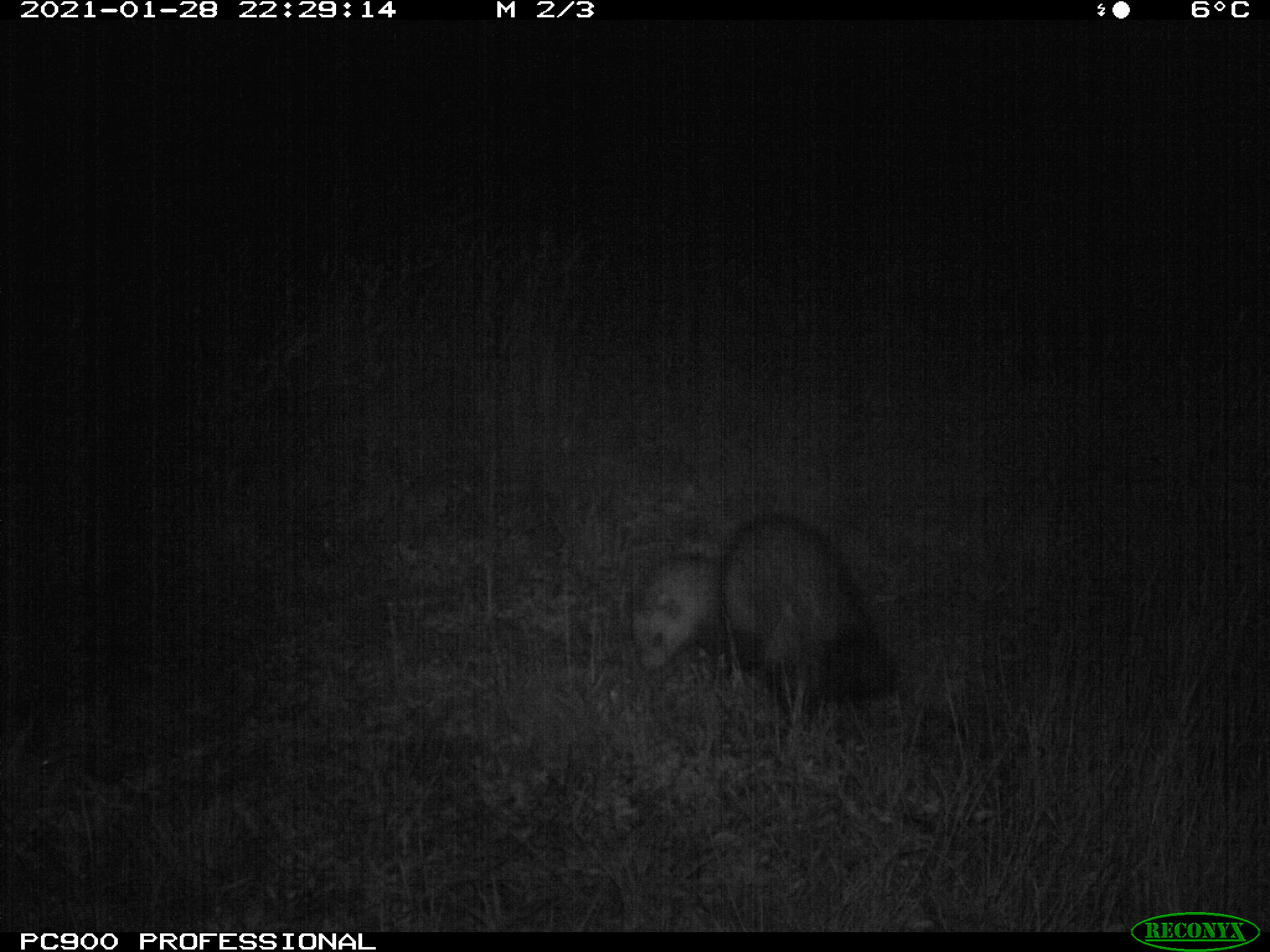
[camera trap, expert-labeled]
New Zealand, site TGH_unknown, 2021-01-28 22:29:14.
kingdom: Animalia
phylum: Chordata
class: Mammalia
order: Carnivora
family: Mustelidae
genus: Mustela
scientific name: Mustela furo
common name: ferret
Ferret (Mustela furo).